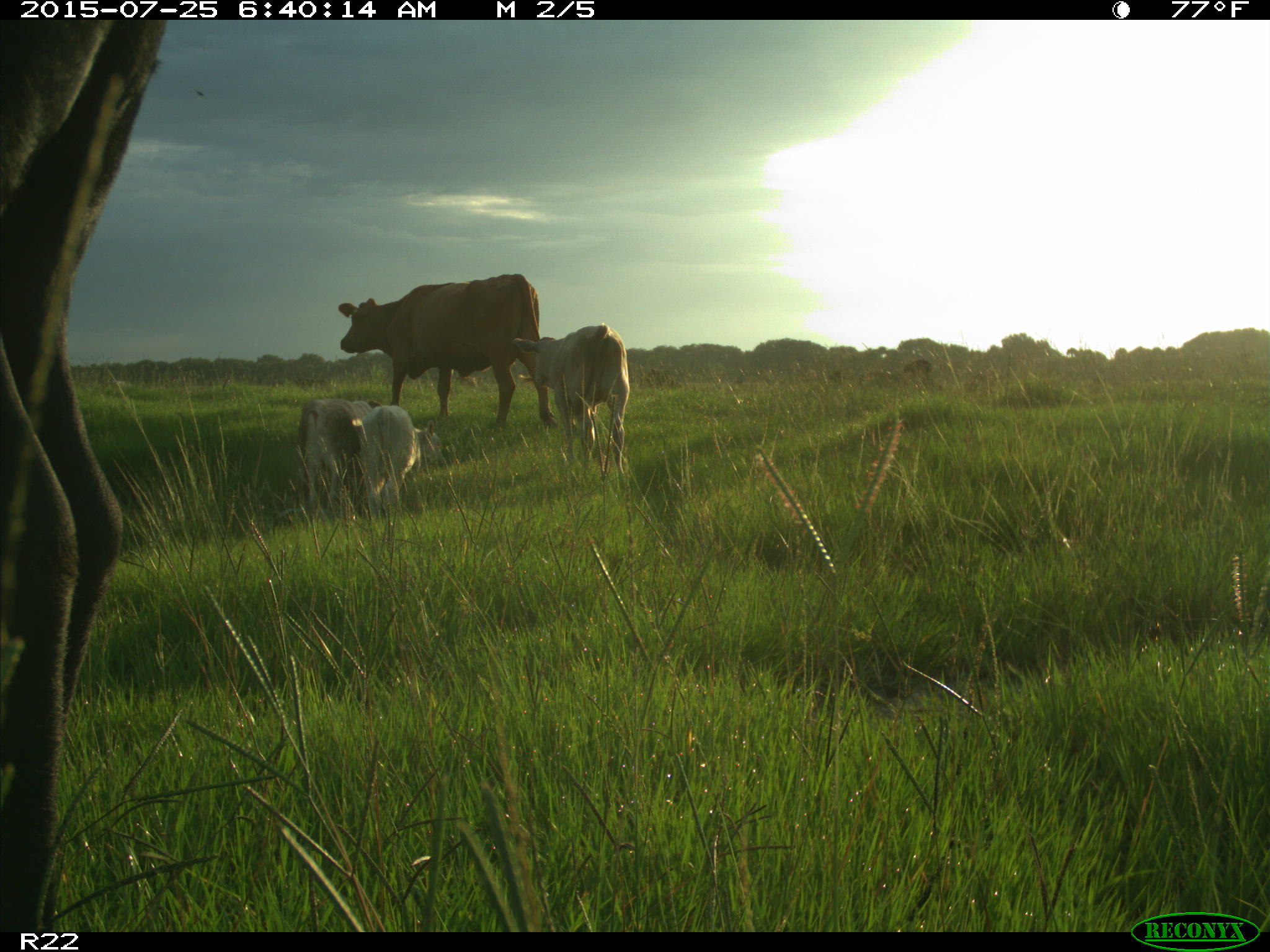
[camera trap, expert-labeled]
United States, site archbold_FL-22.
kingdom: Animalia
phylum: Chordata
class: Mammalia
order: Artiodactyla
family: Bovidae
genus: Bos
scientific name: Bos taurus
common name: domestic cow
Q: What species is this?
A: Bos taurus (domestic cow).